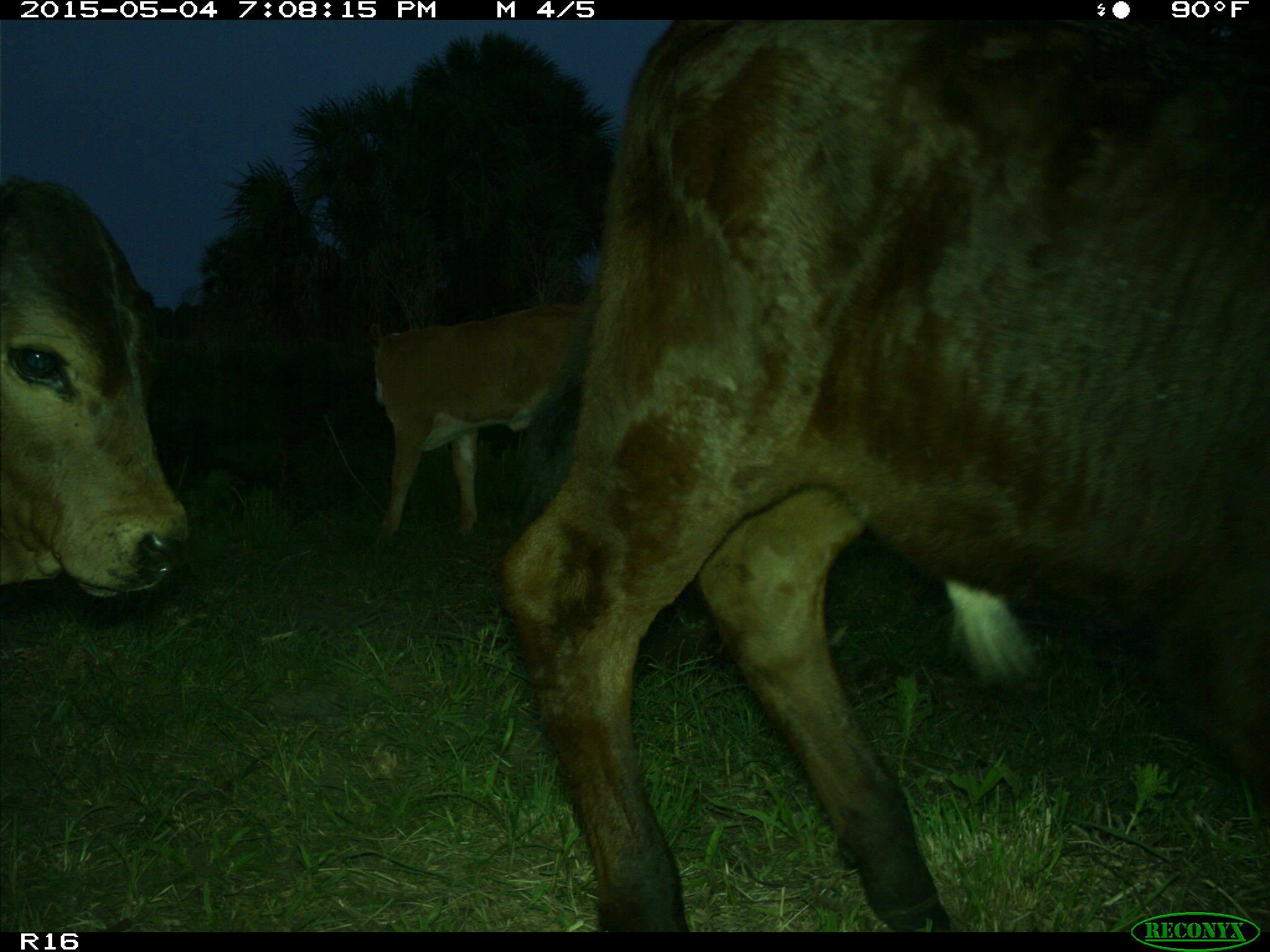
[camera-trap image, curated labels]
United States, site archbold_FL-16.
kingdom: Animalia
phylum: Chordata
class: Mammalia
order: Artiodactyla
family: Bovidae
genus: Bos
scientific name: Bos taurus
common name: domestic cow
Bos taurus (domestic cow).